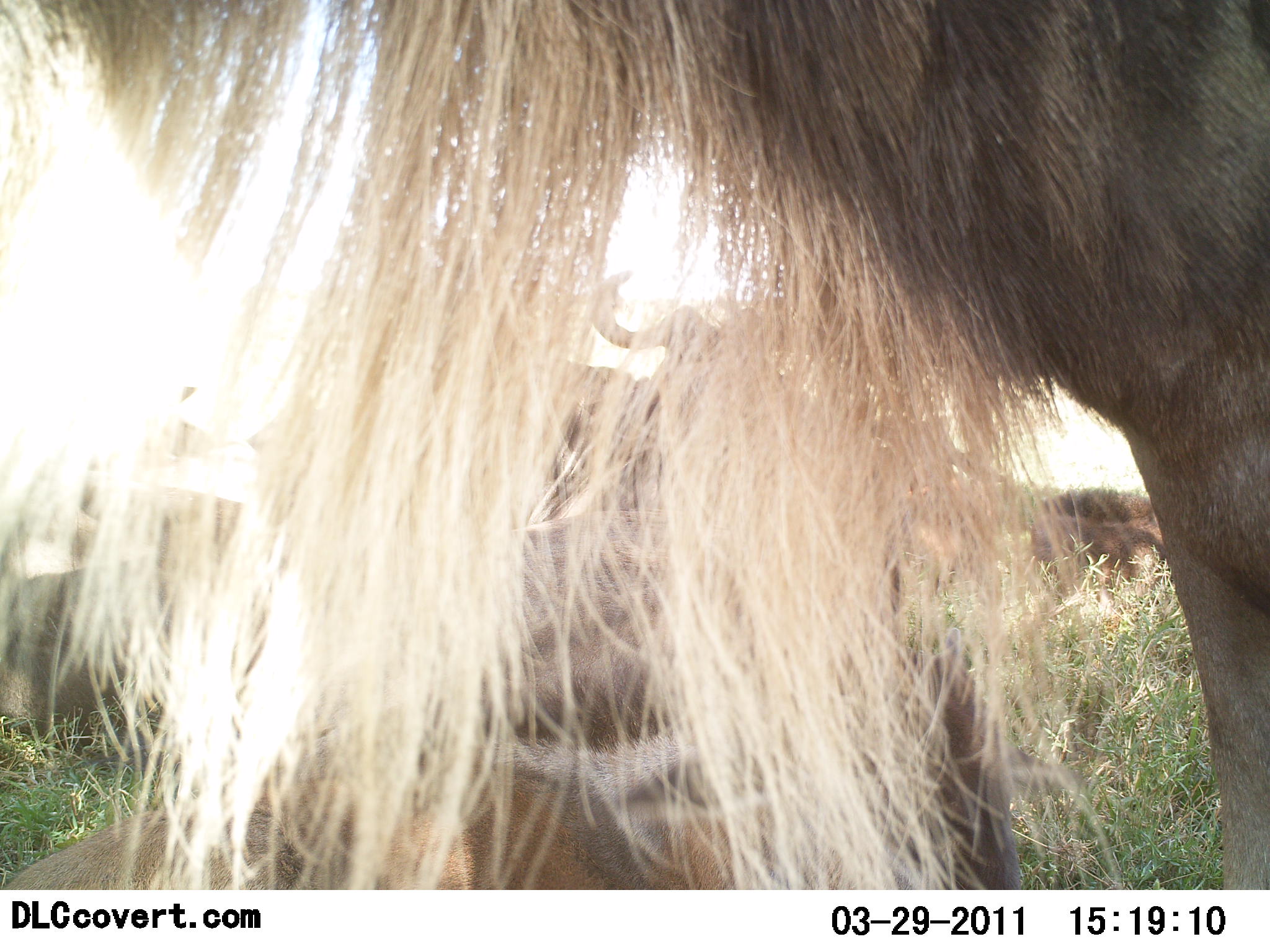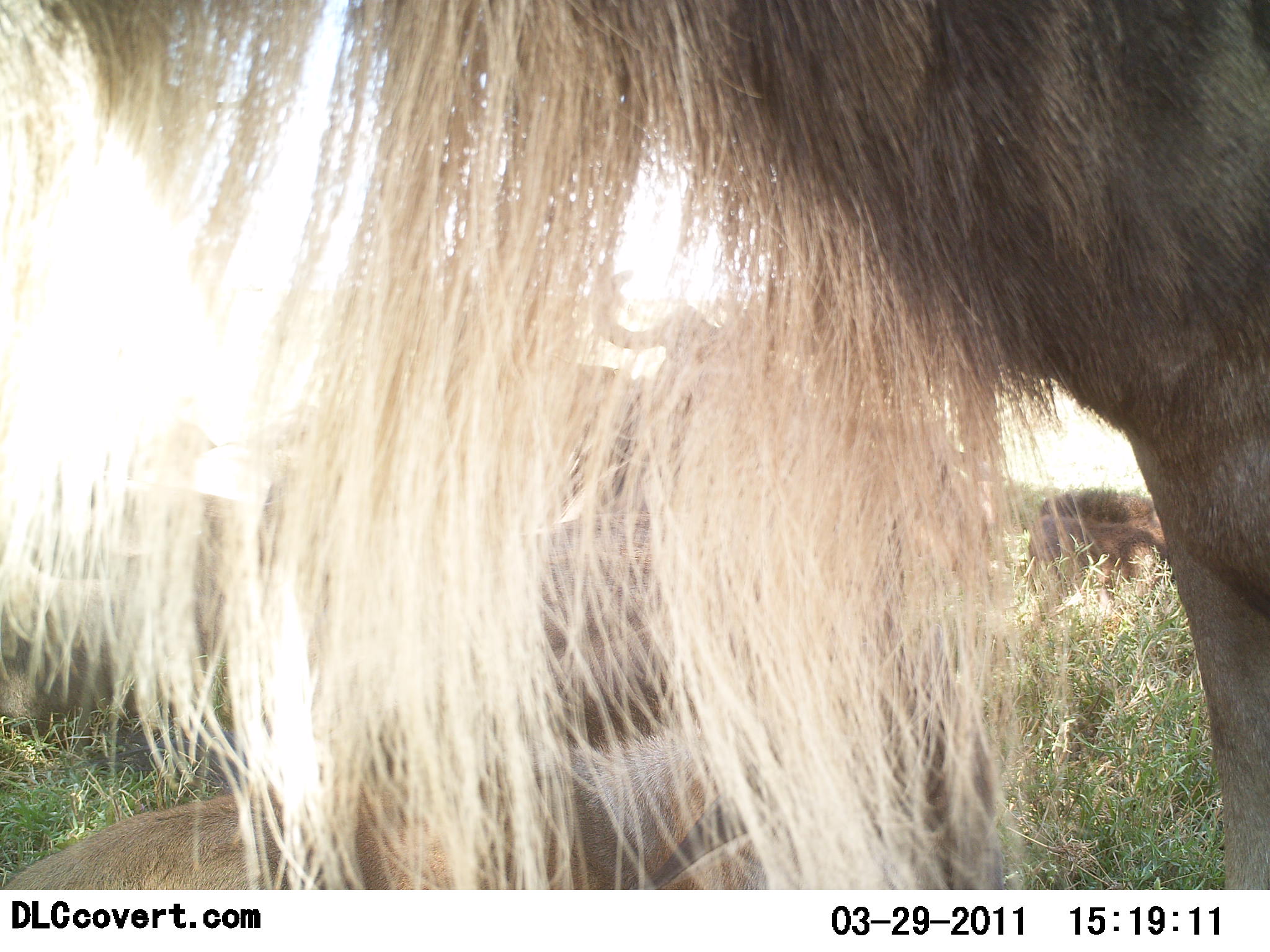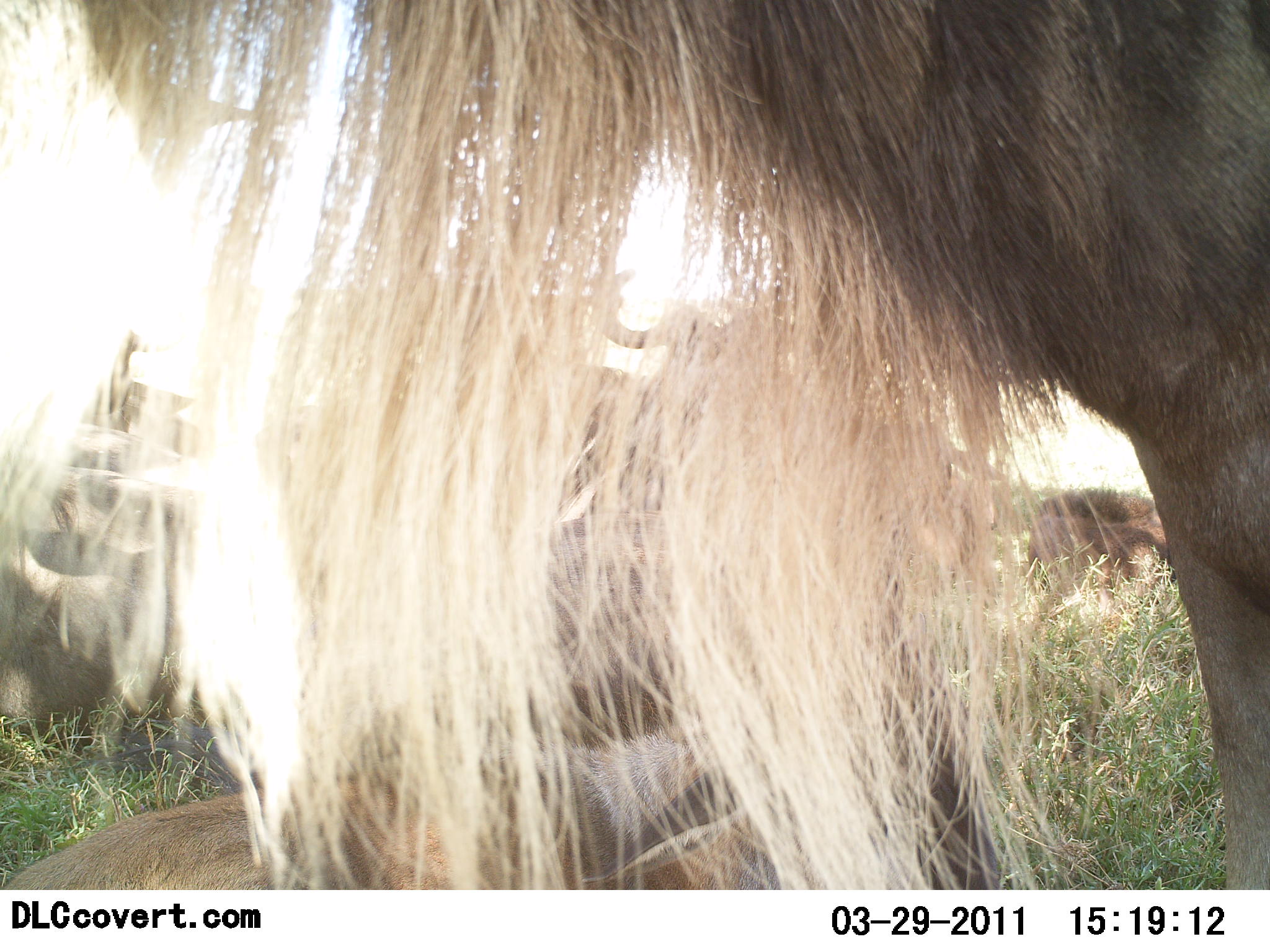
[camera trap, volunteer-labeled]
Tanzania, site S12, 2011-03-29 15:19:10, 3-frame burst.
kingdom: Animalia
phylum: Chordata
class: Mammalia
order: Artiodactyla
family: Bovidae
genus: Connochaetes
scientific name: Connochaetes taurinus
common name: blue wildebeest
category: wildebeest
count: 4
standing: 85%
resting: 77%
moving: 0%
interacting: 0%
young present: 0%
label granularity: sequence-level